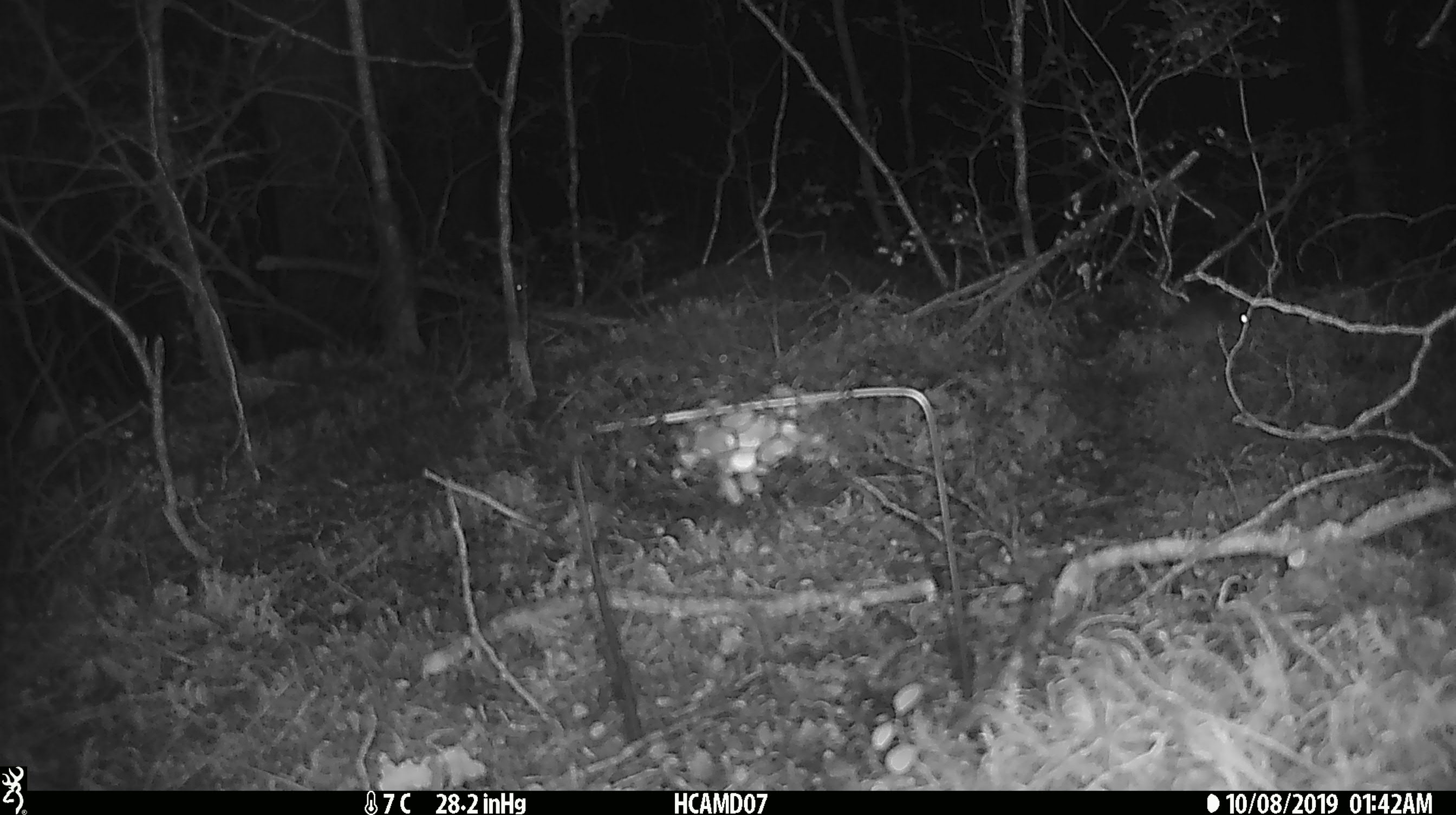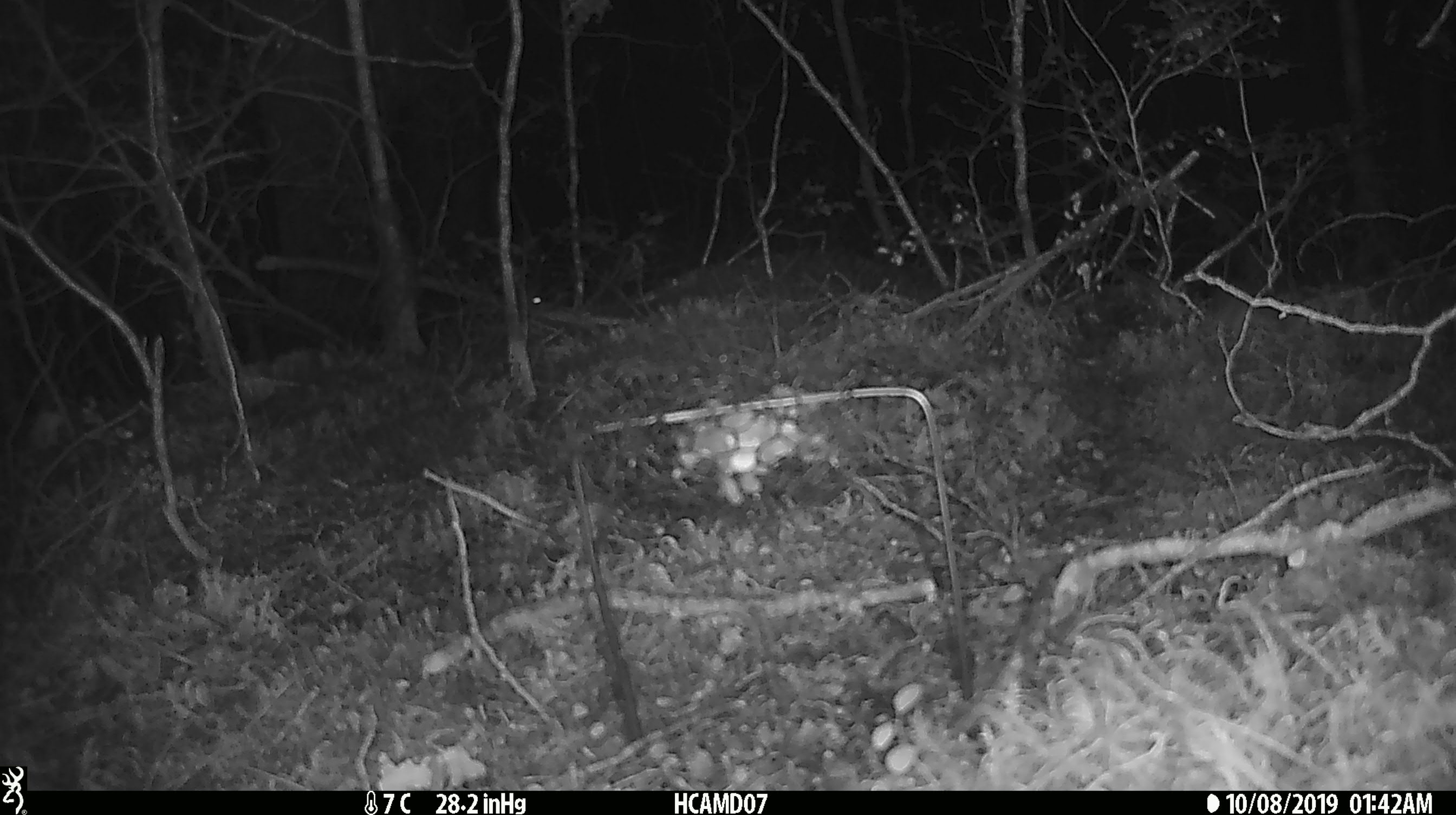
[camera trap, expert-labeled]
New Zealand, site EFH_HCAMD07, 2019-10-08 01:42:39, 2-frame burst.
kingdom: Animalia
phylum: Chordata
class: Mammalia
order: Rodentia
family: Muridae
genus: Mus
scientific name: Mus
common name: mouse